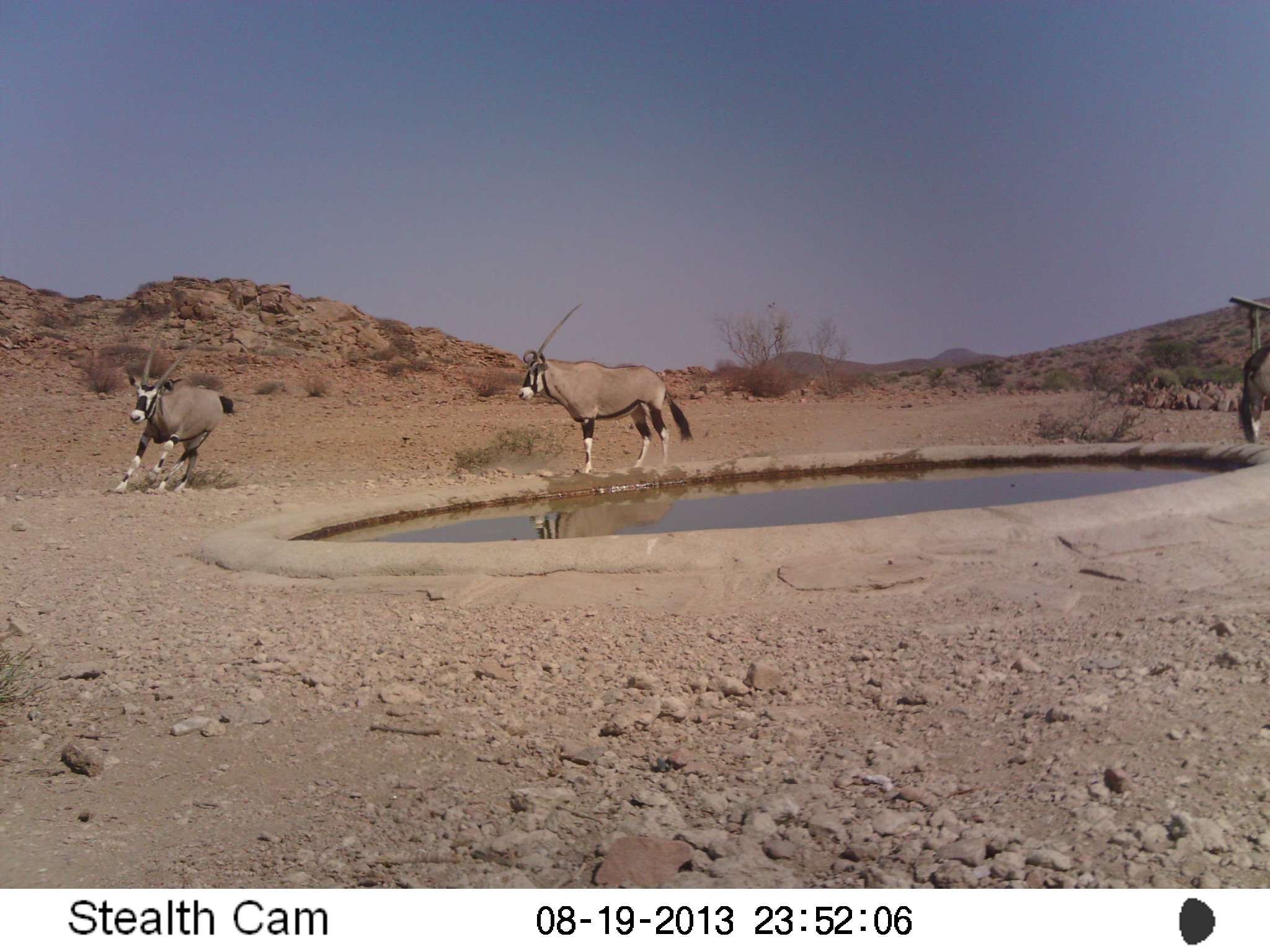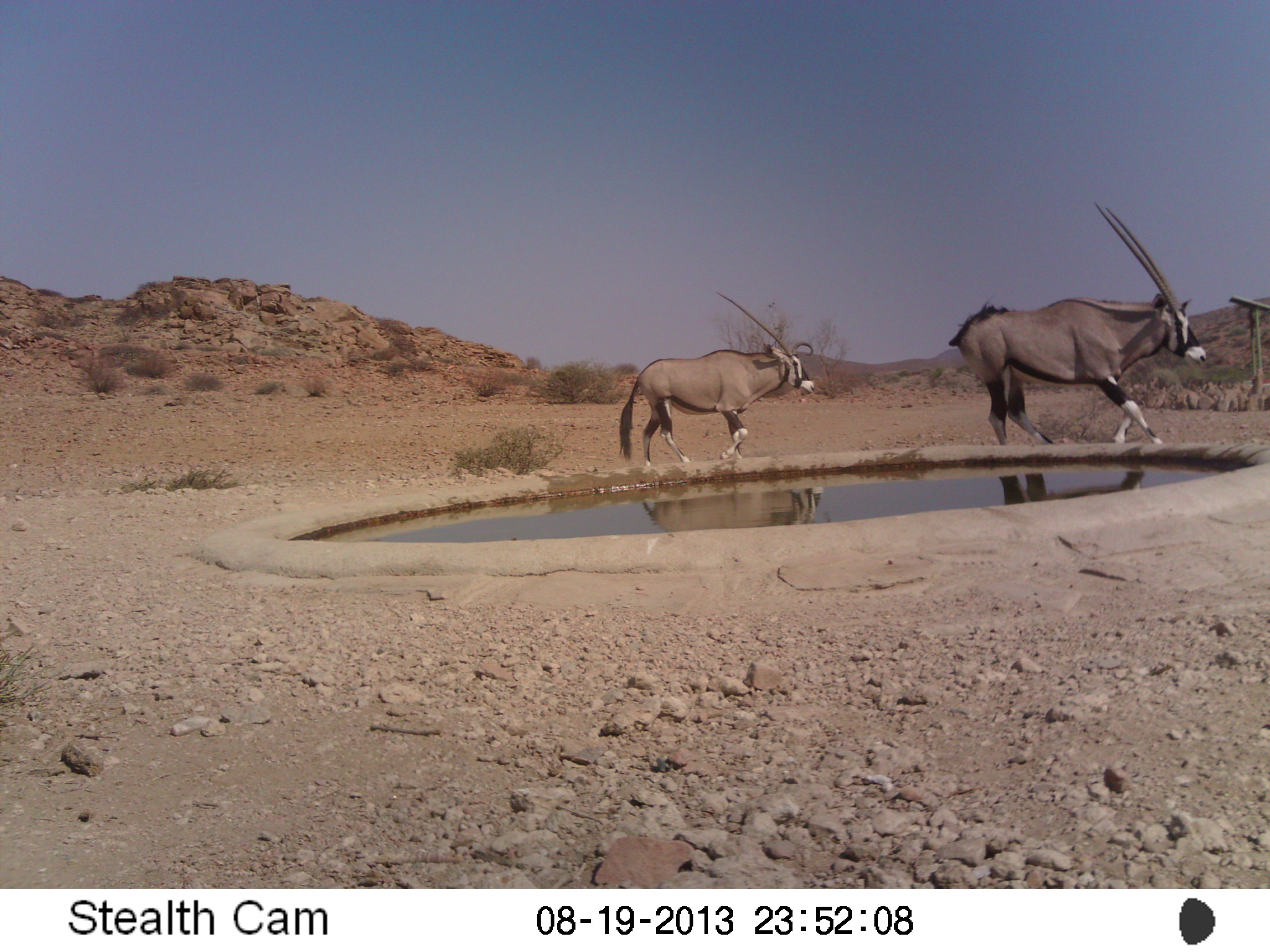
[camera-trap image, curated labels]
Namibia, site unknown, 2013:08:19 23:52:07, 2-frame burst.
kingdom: Animalia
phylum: Chordata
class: Mammalia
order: Artiodactyla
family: Bovidae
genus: Oryx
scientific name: Oryx gazella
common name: gemsbok